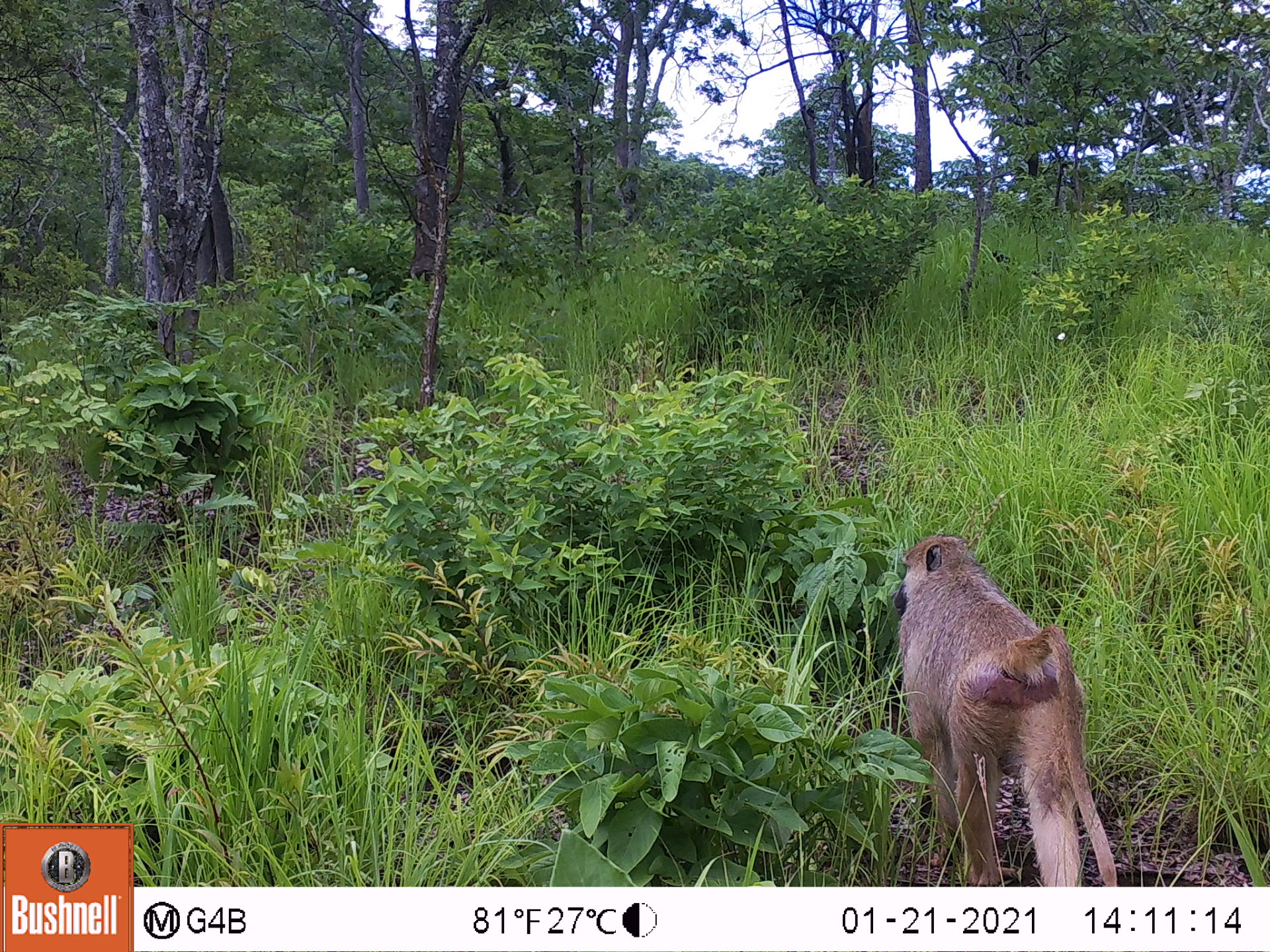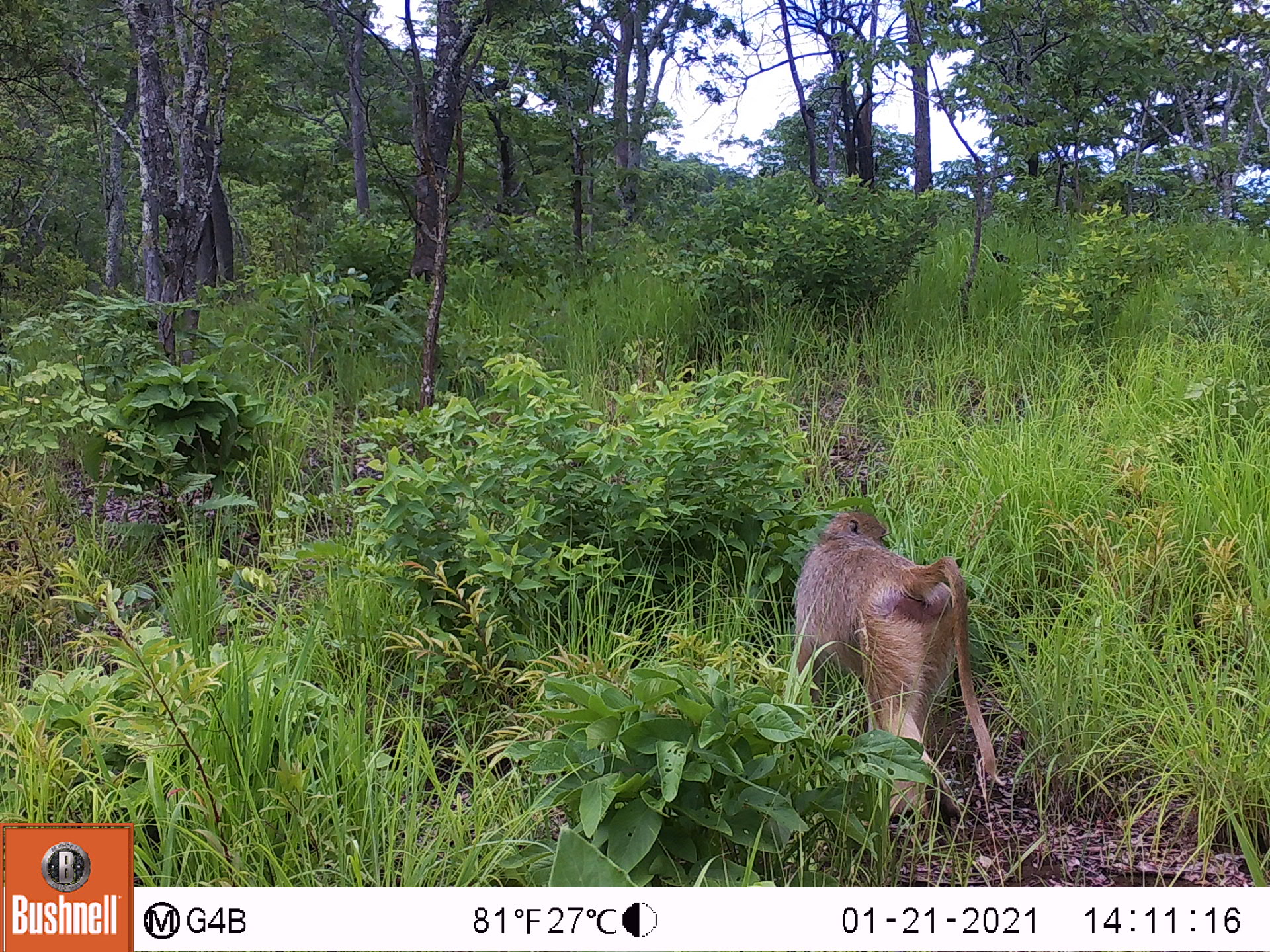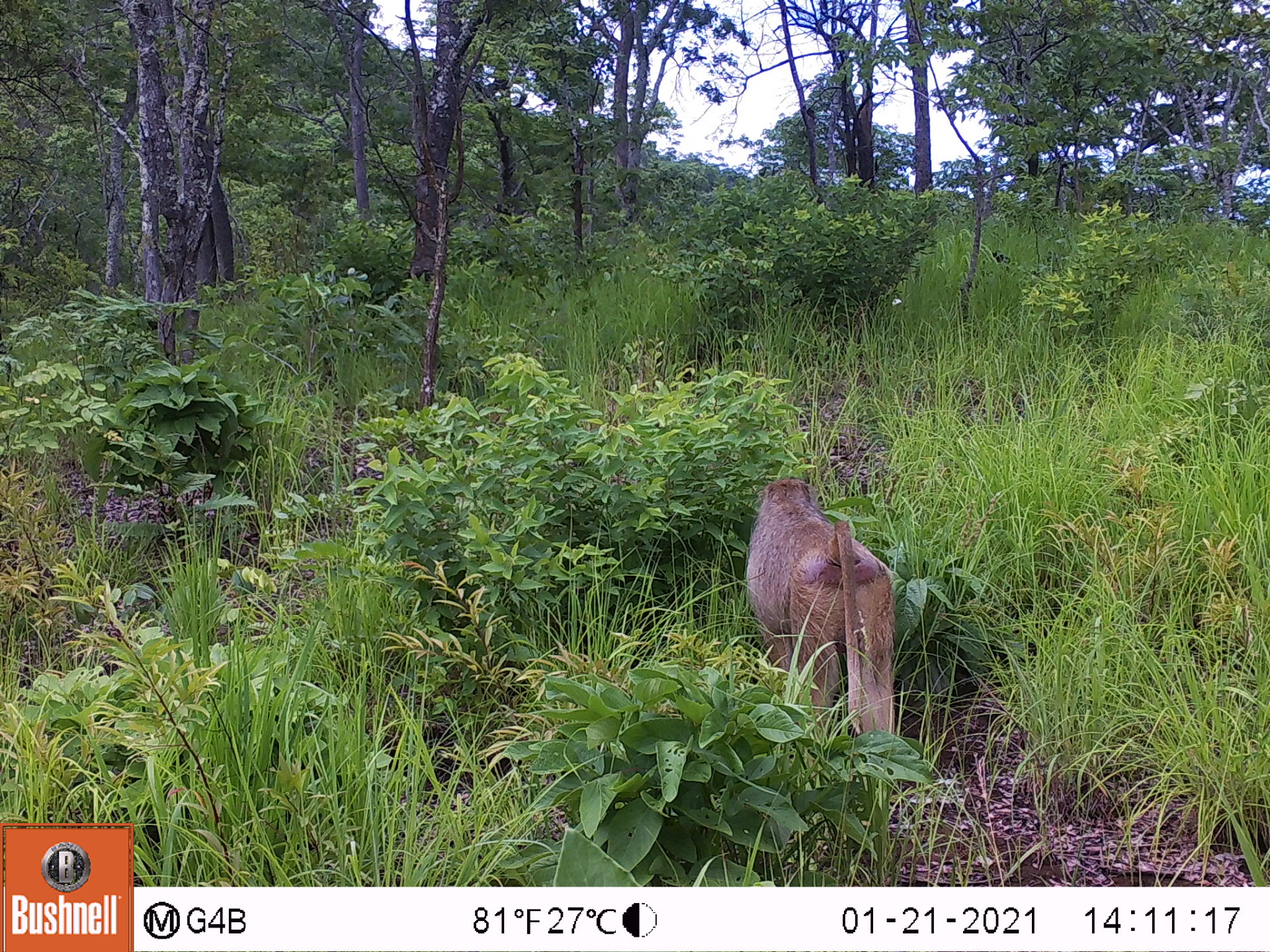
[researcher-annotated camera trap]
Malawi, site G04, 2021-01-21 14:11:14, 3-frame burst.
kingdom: Animalia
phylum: Chordata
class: Mammalia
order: Primates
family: Cercopithecidae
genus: Papio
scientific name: Papio cynocephalus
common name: yellow baboon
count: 1